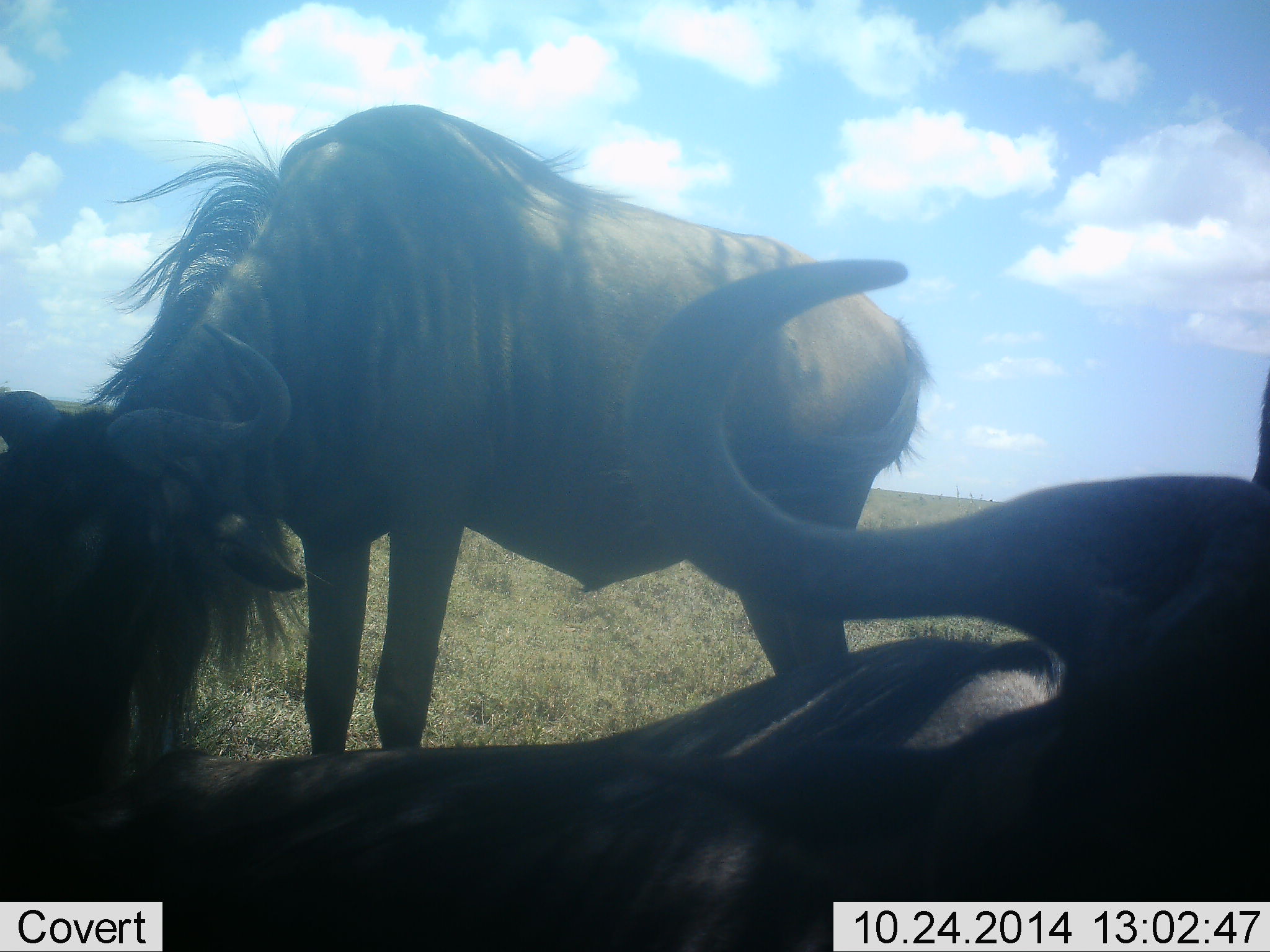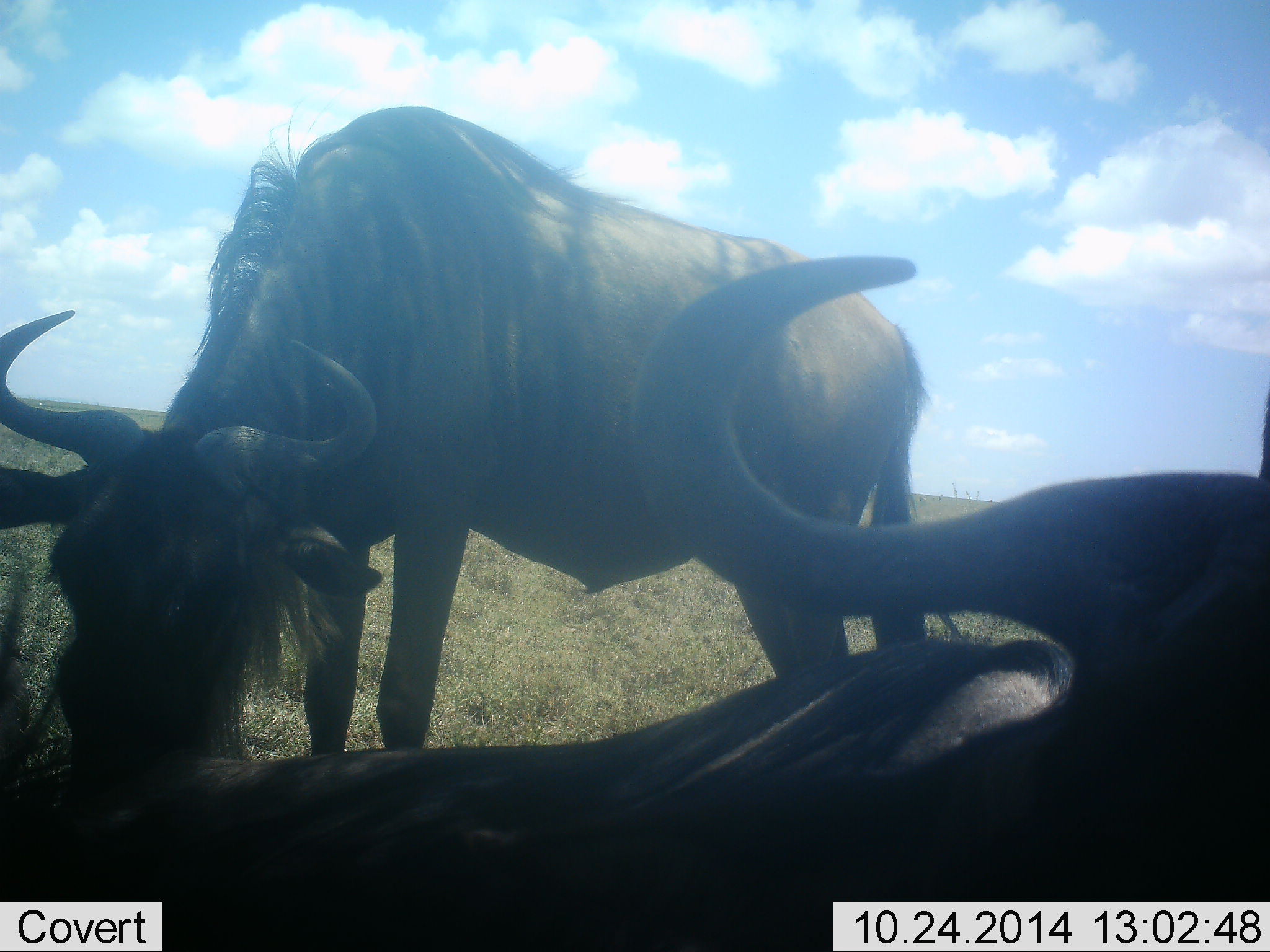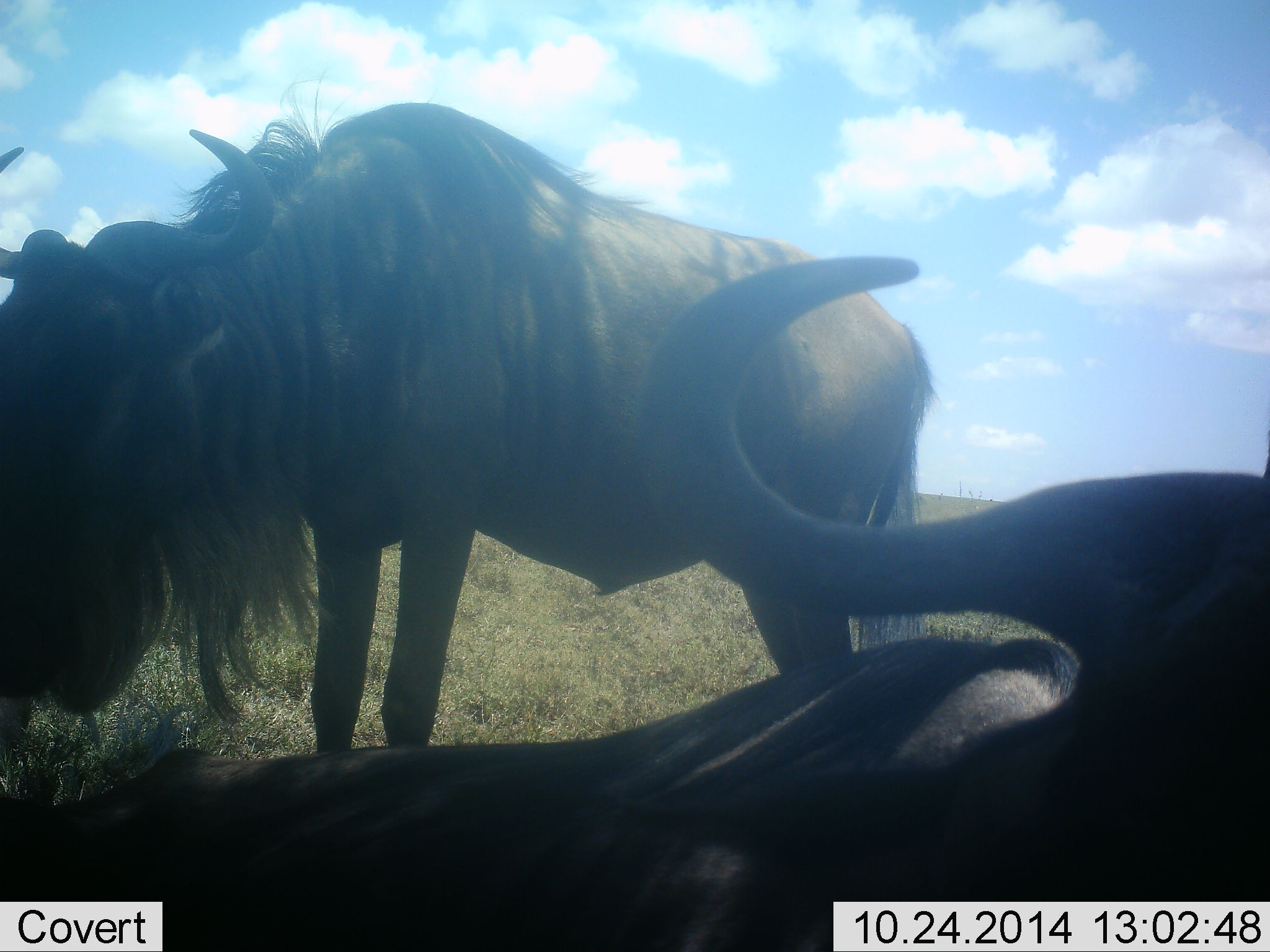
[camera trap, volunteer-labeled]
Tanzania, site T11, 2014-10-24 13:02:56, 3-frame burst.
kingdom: Animalia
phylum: Chordata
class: Mammalia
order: Artiodactyla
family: Bovidae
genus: Connochaetes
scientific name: Connochaetes taurinus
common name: blue wildebeest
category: wildebeest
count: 2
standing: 80%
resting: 90%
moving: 10%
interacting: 0%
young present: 0%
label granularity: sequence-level